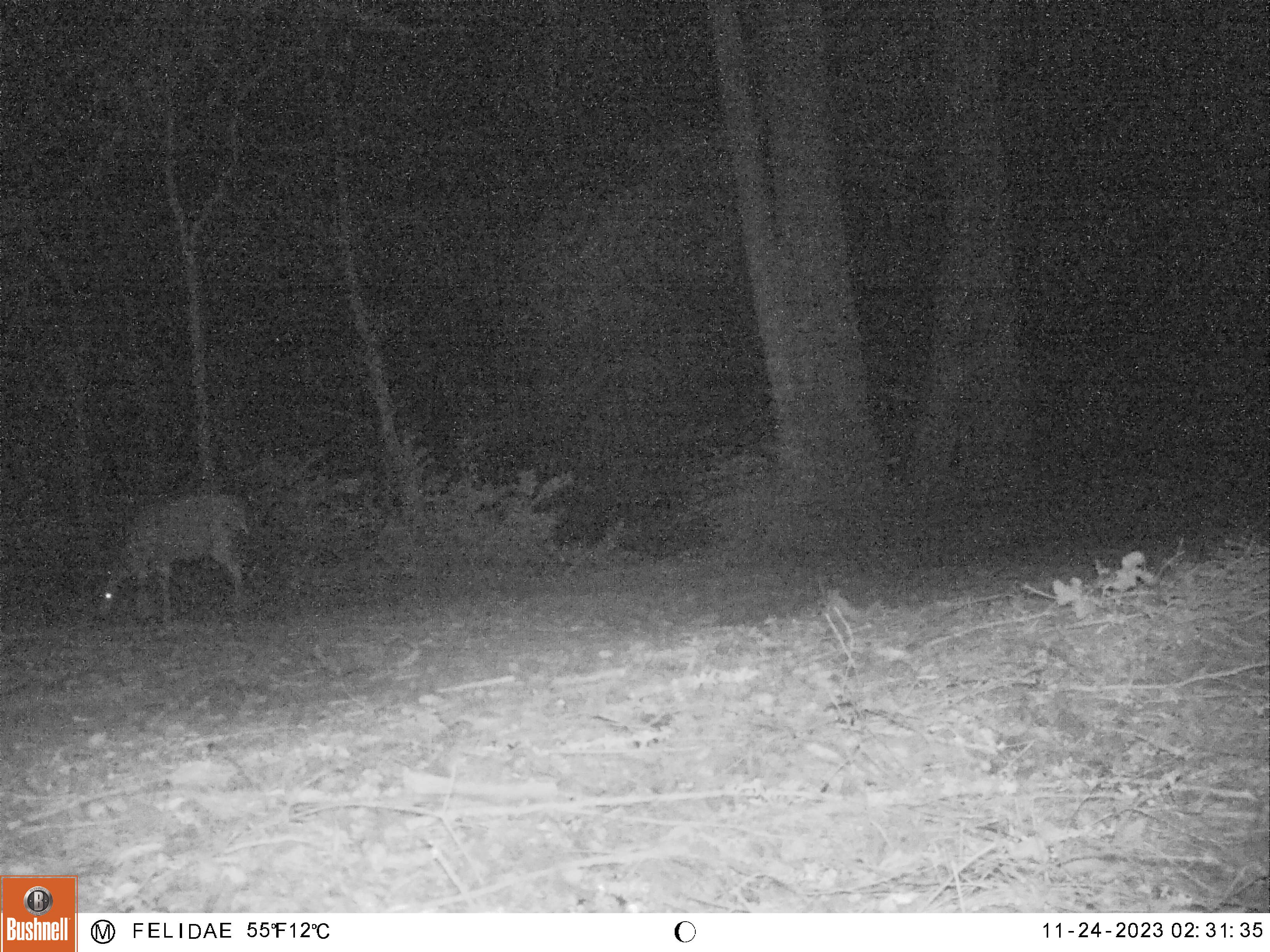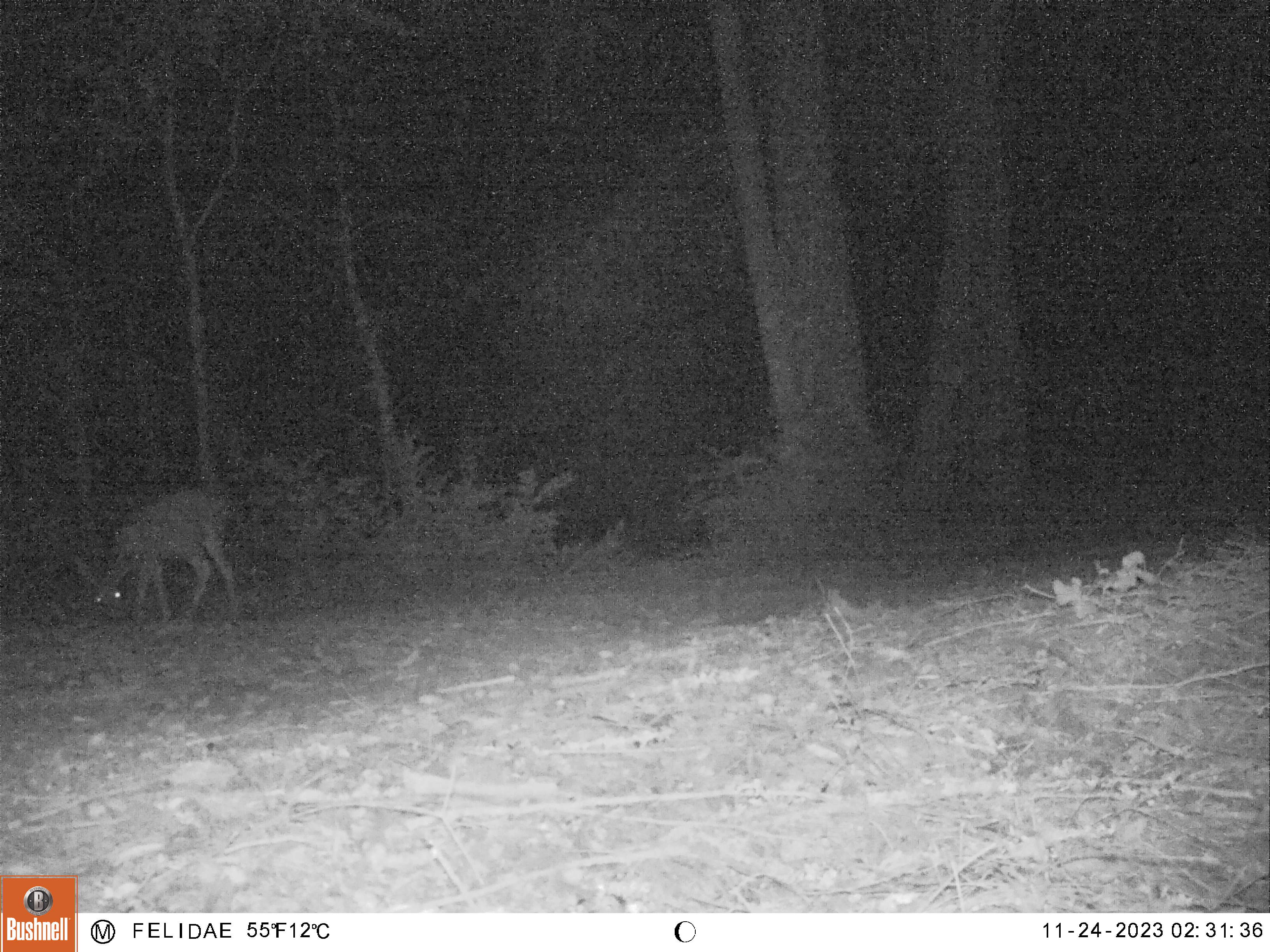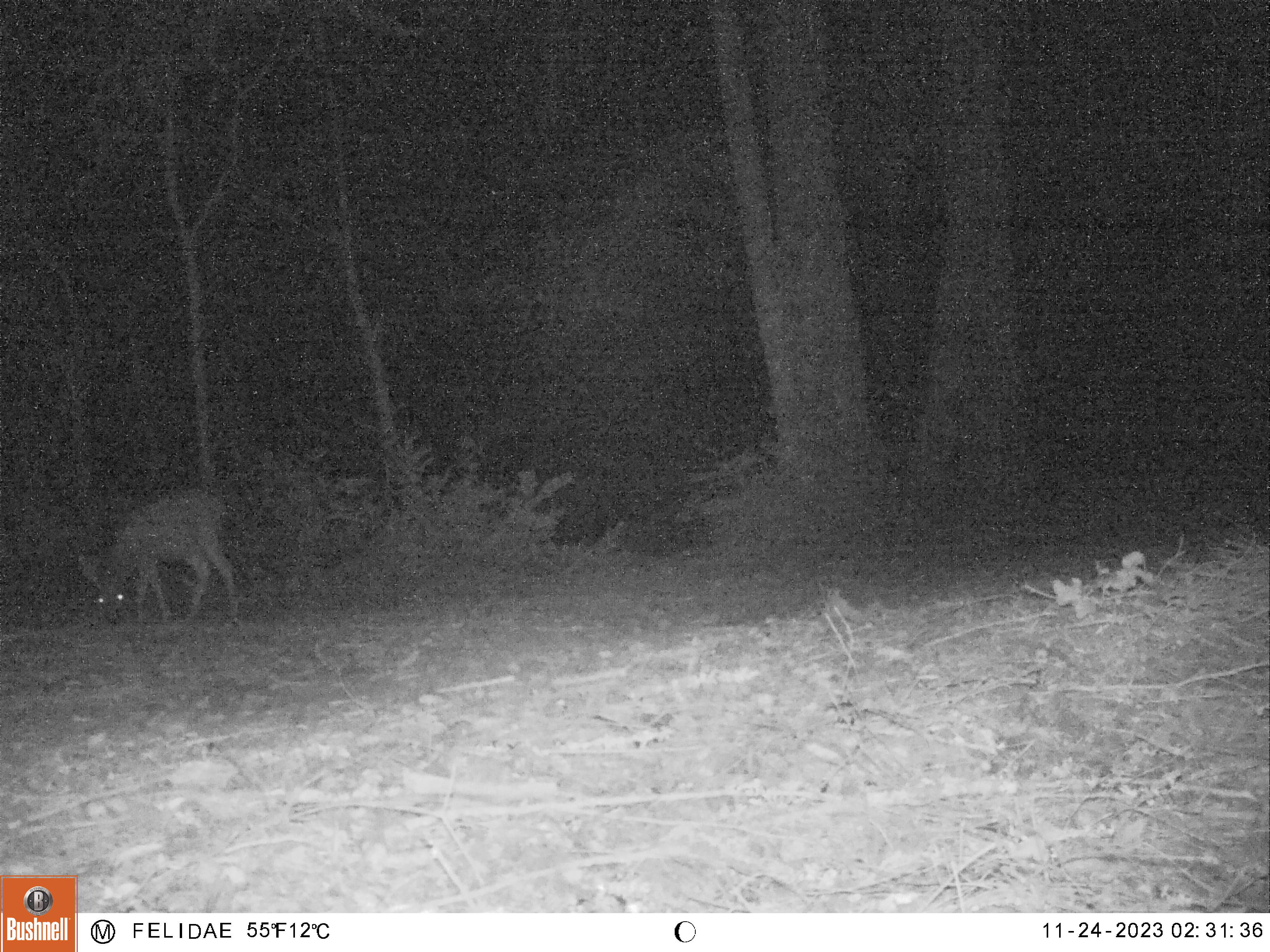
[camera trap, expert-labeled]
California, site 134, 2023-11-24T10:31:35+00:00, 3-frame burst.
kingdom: Animalia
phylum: Chordata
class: Mammalia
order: Artiodactyla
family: Cervidae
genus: Odocoileus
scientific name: Odocoileus hemionus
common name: mule deer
Mule deer (Odocoileus hemionus).